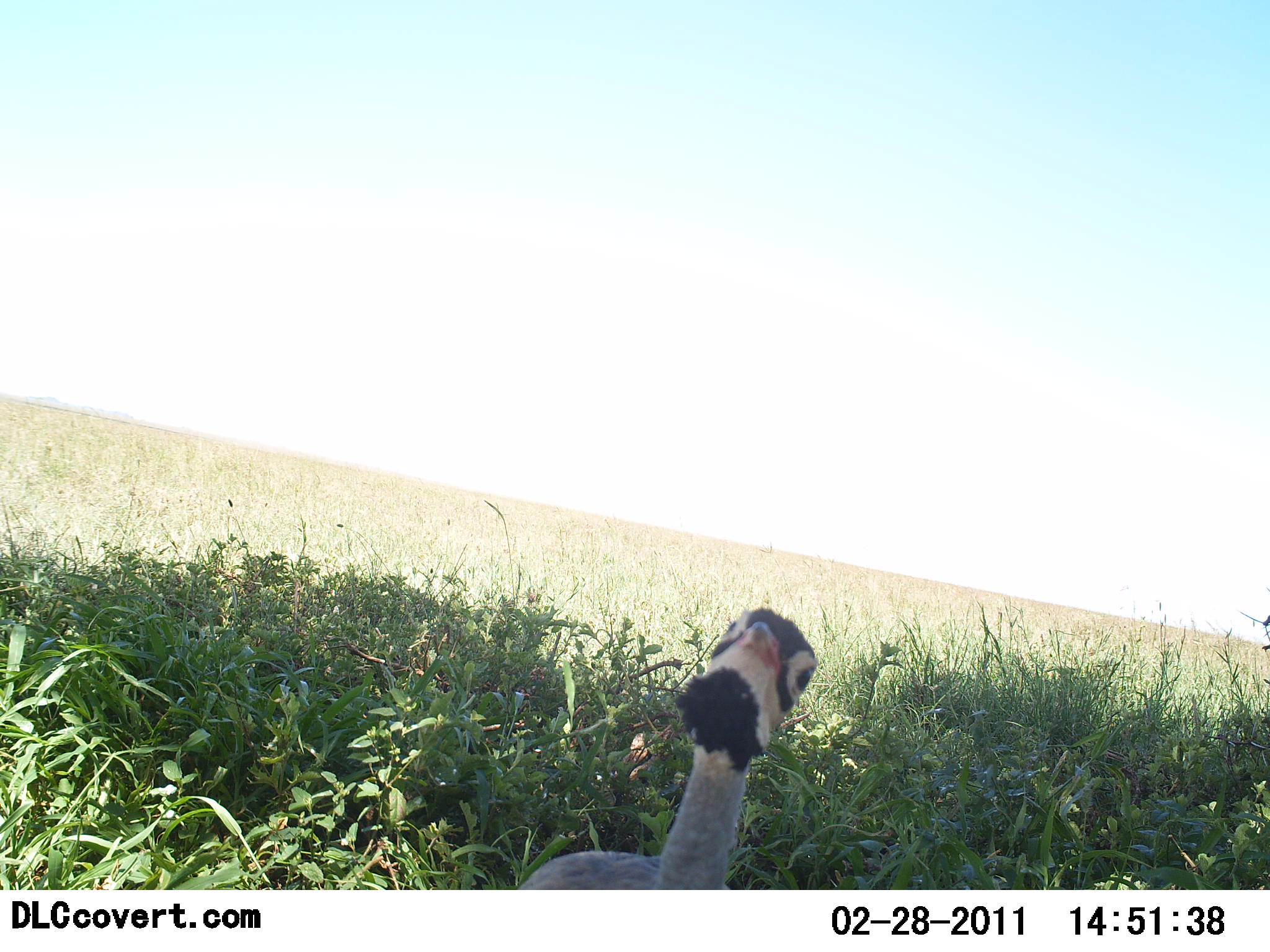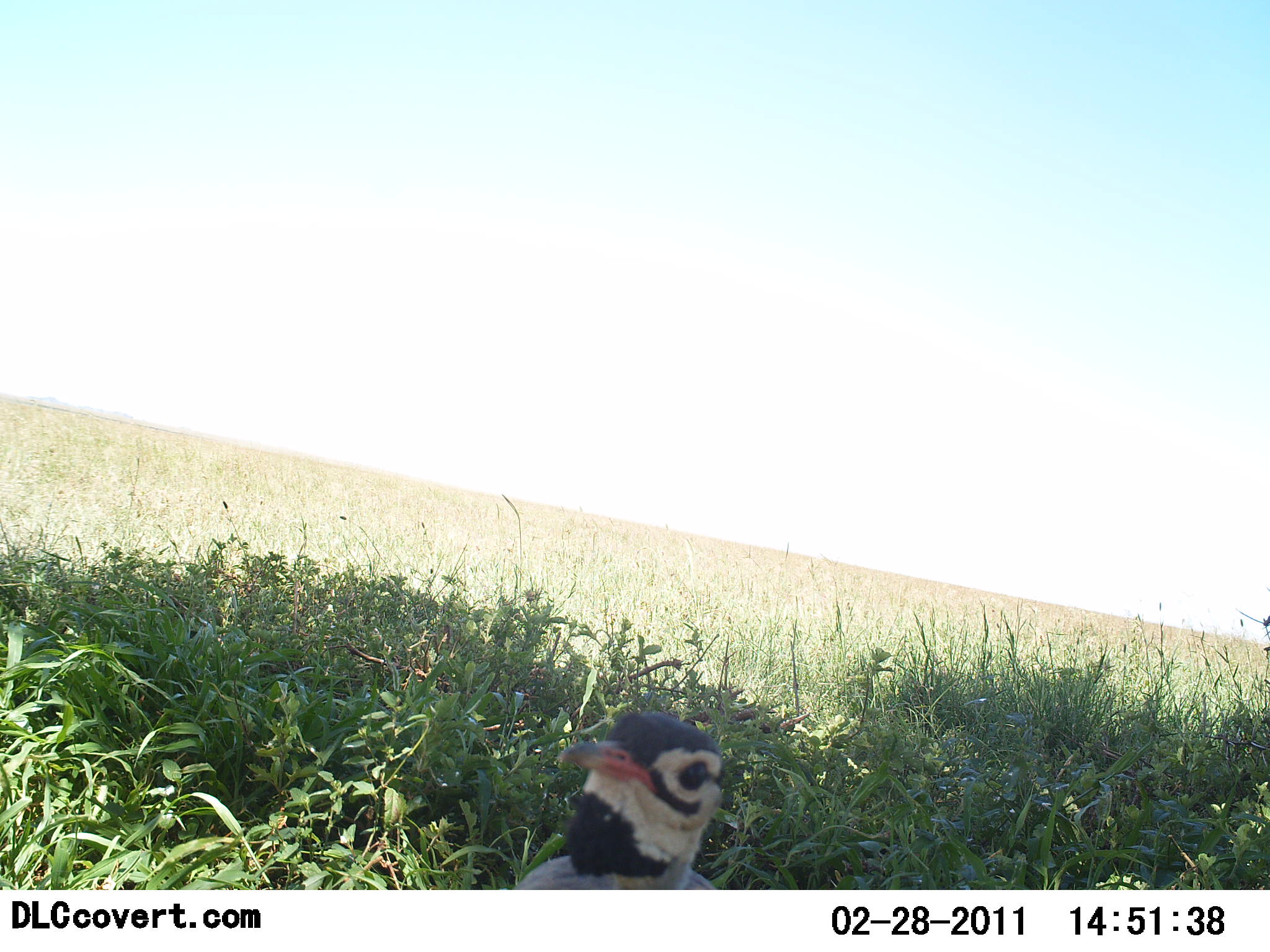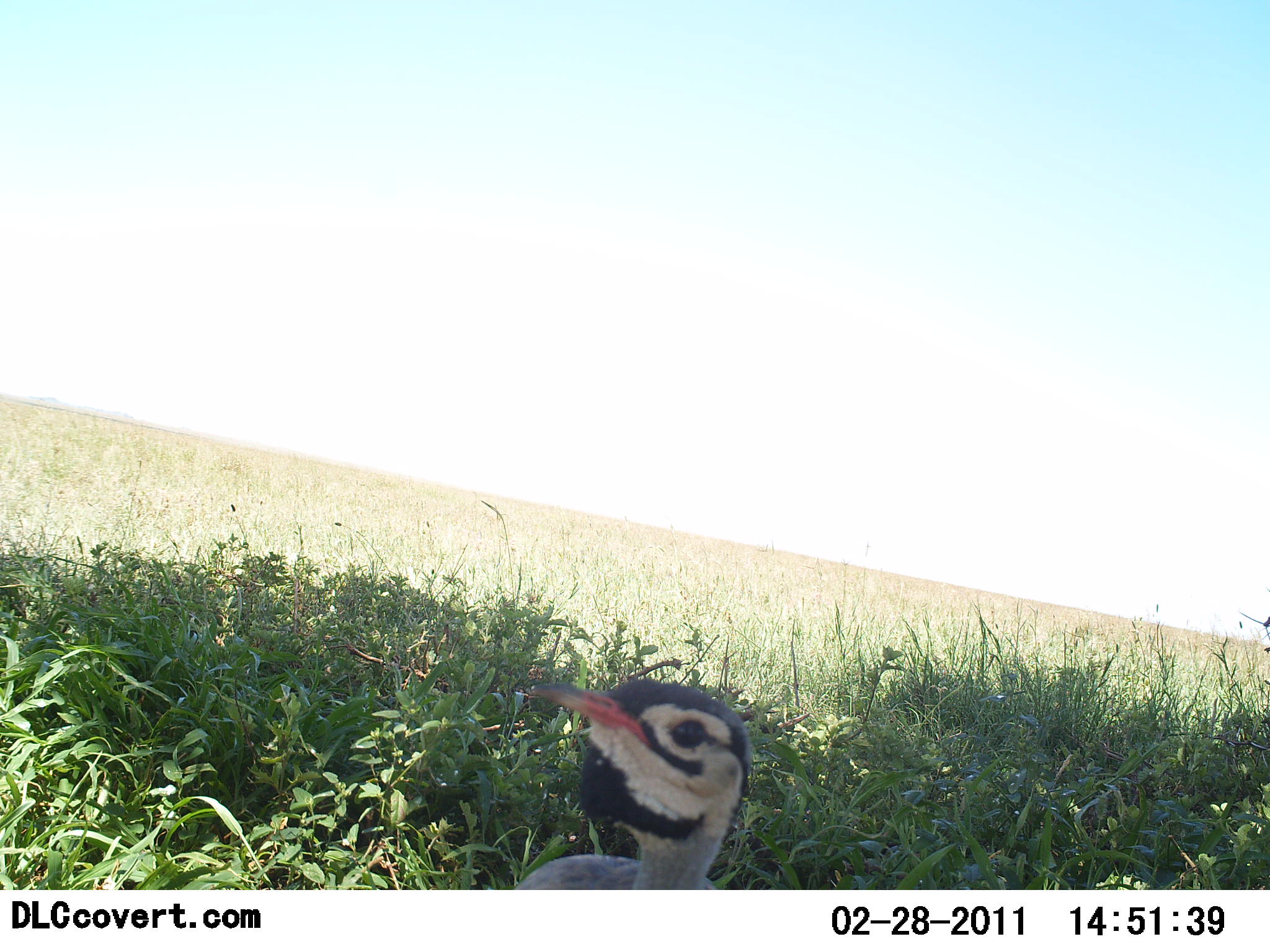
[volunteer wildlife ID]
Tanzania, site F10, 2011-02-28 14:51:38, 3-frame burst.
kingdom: Animalia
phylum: Chordata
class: Aves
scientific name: Aves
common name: bird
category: otherbird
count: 1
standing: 77%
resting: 15%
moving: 8%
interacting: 15%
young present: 15%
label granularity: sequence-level